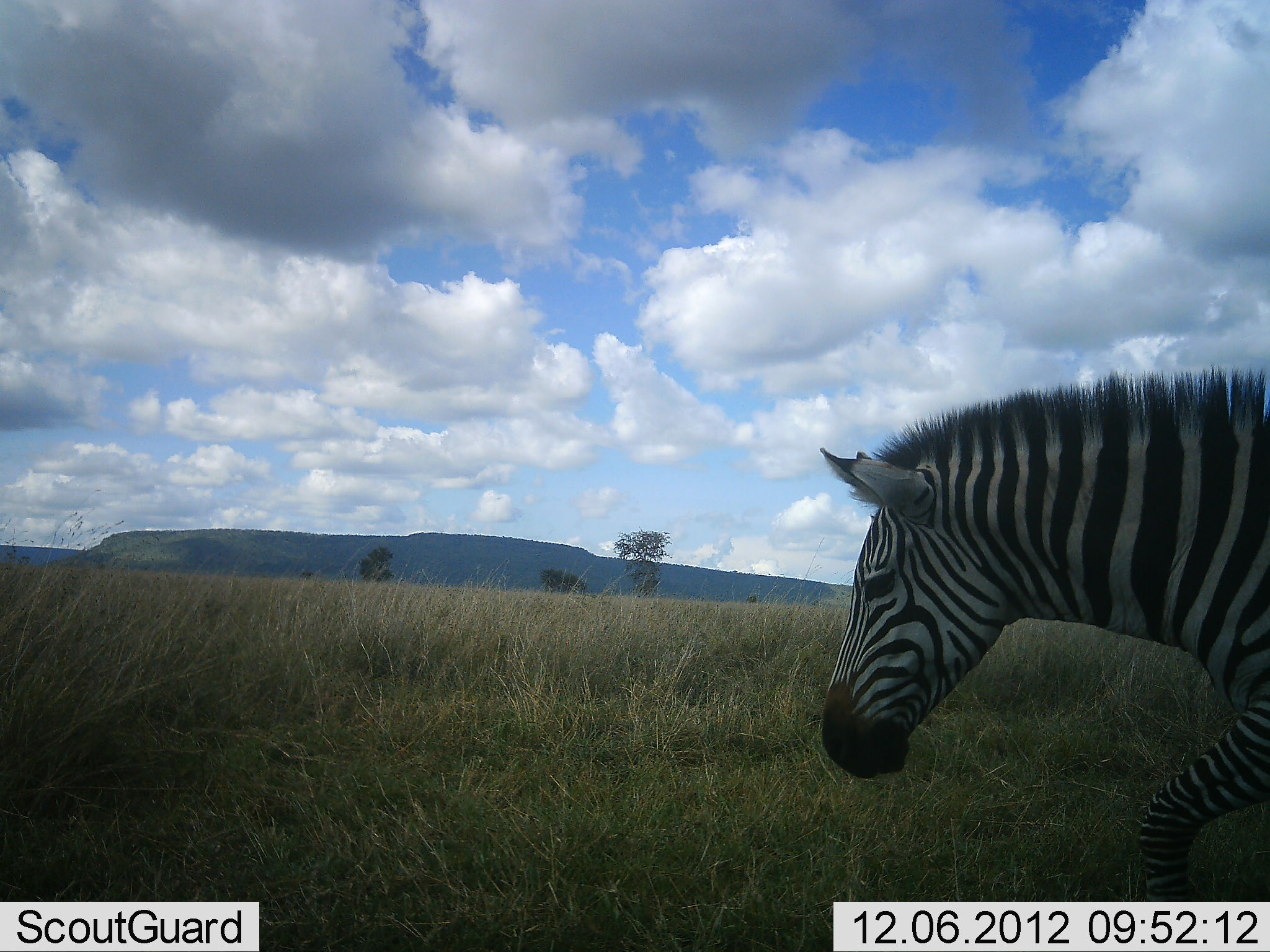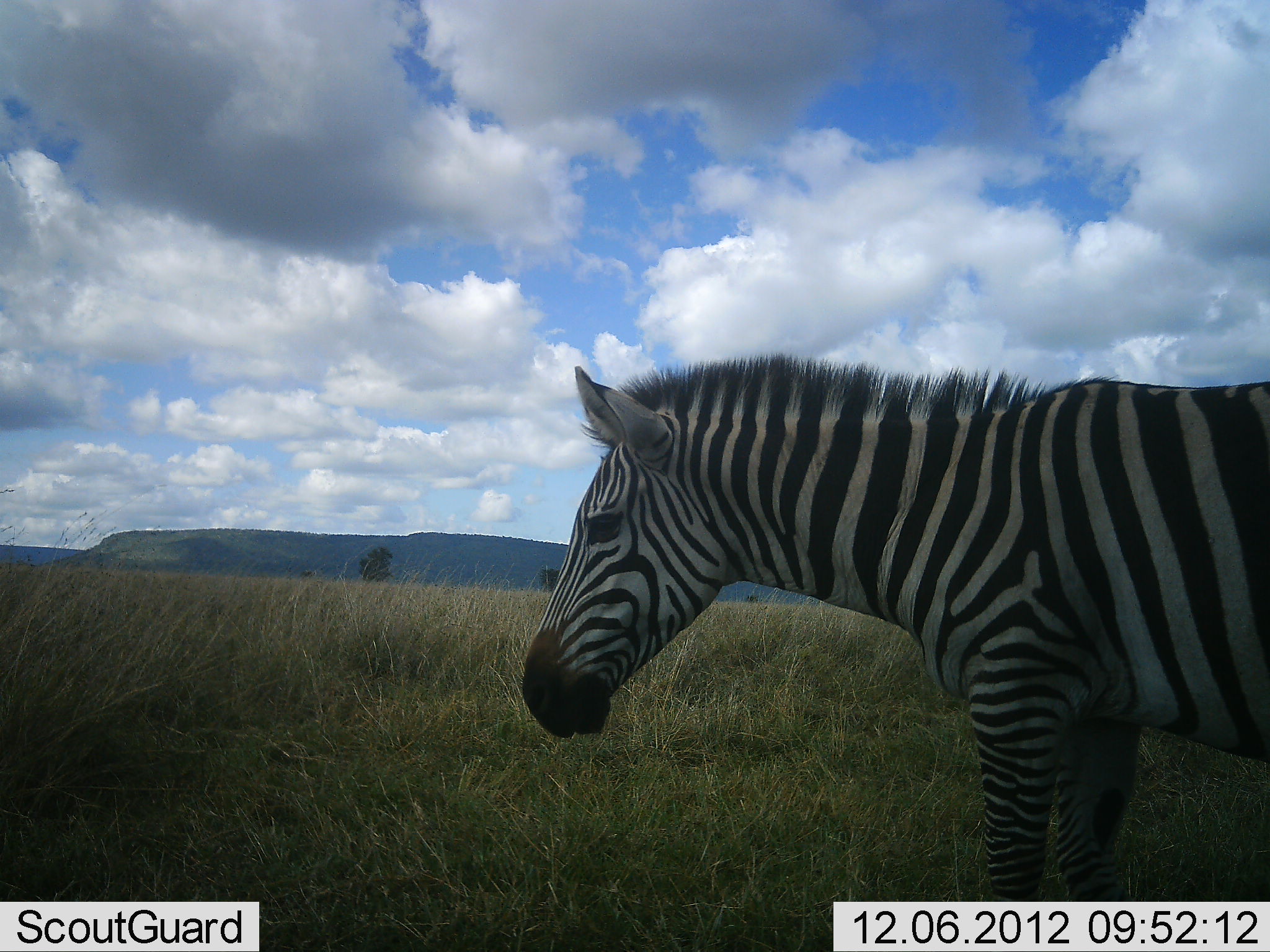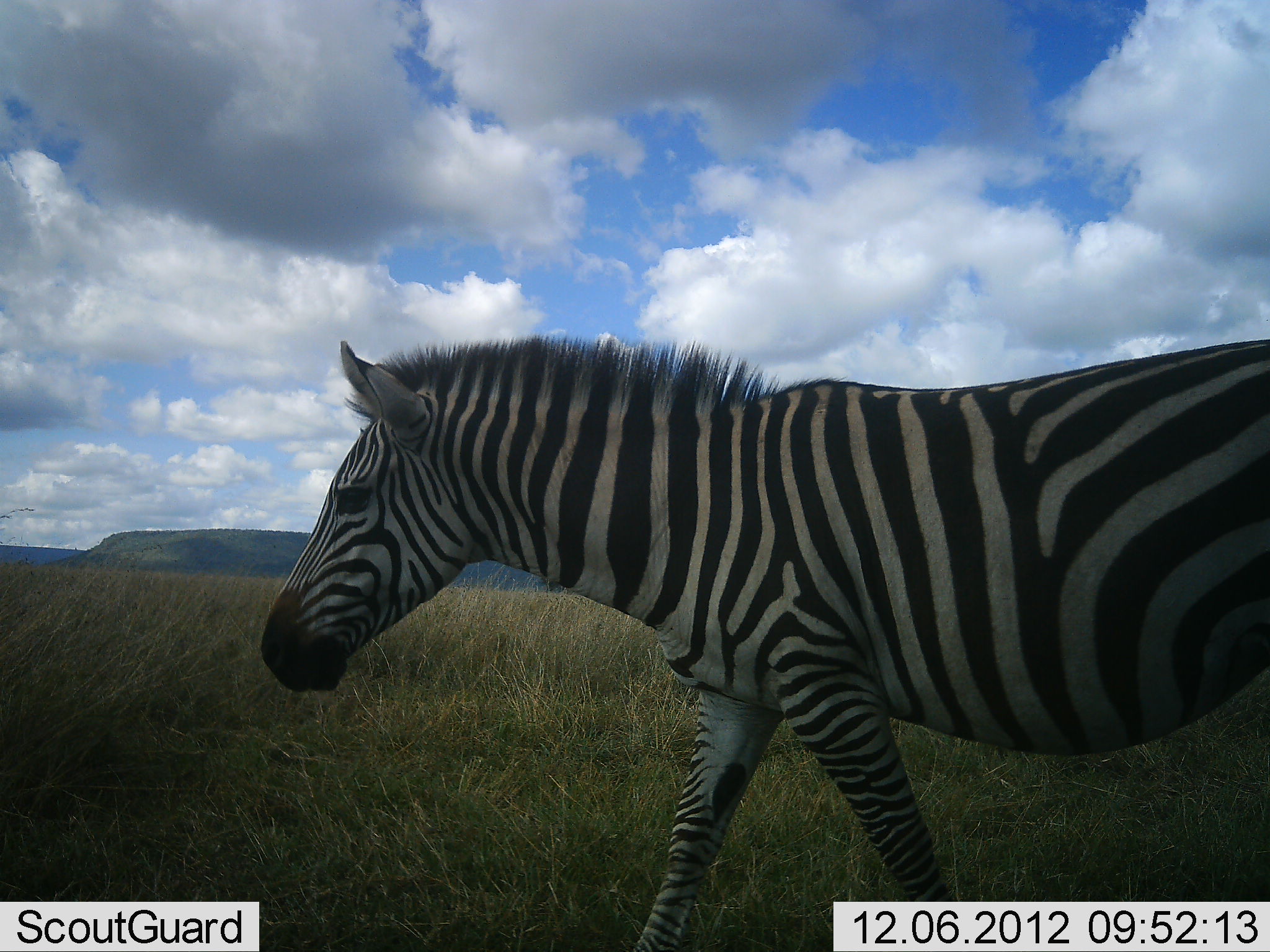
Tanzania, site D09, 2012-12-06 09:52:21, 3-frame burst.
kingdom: Animalia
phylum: Chordata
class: Mammalia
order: Perissodactyla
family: Equidae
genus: Equus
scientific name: Equus quagga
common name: plains zebra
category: zebra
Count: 1.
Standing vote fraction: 20%.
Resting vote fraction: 0%.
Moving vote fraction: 80%.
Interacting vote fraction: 0%.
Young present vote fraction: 0%.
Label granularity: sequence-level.